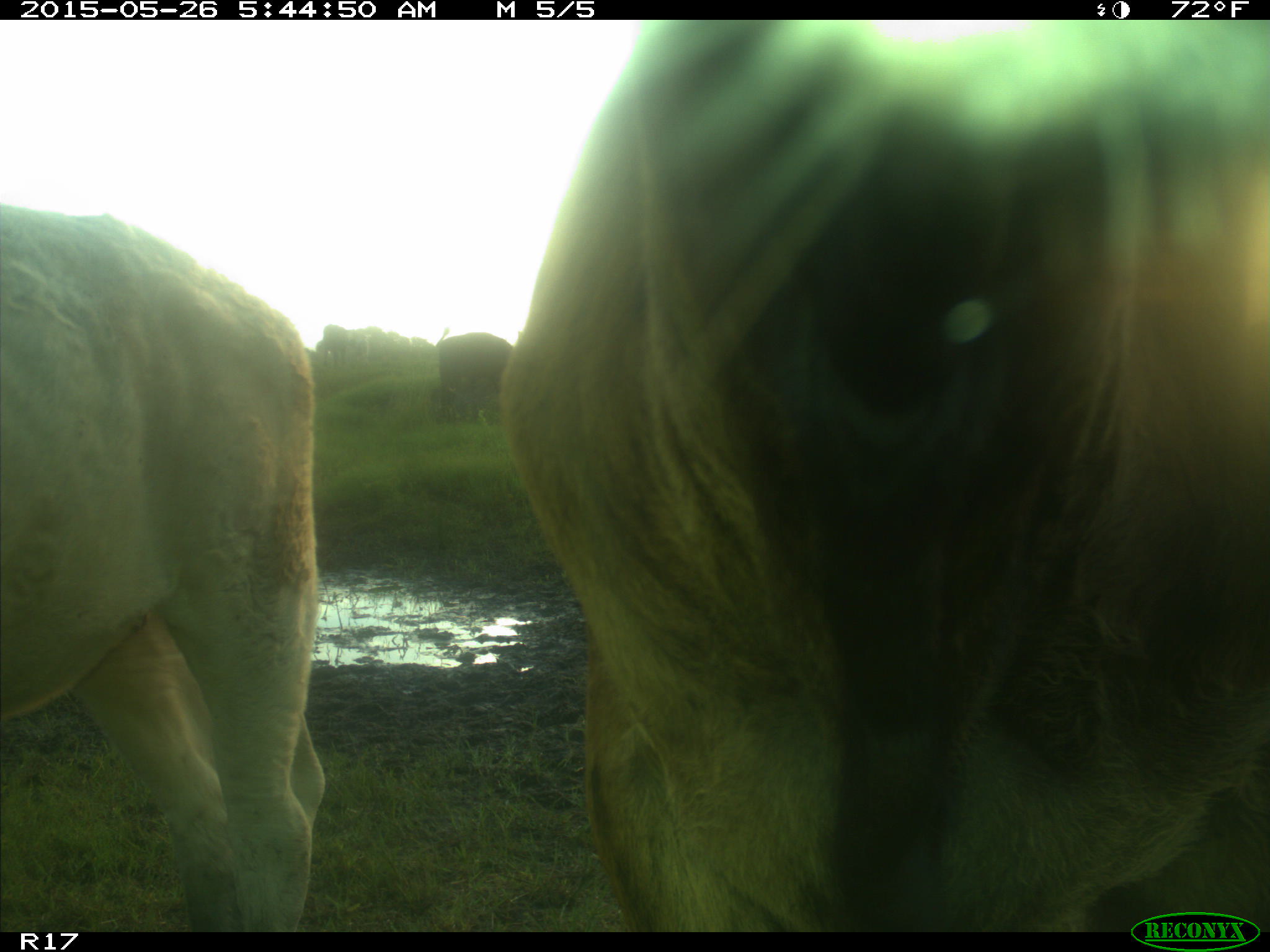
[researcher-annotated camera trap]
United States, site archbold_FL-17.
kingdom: Animalia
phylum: Chordata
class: Mammalia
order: Artiodactyla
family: Bovidae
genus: Bos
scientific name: Bos taurus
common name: domestic cow